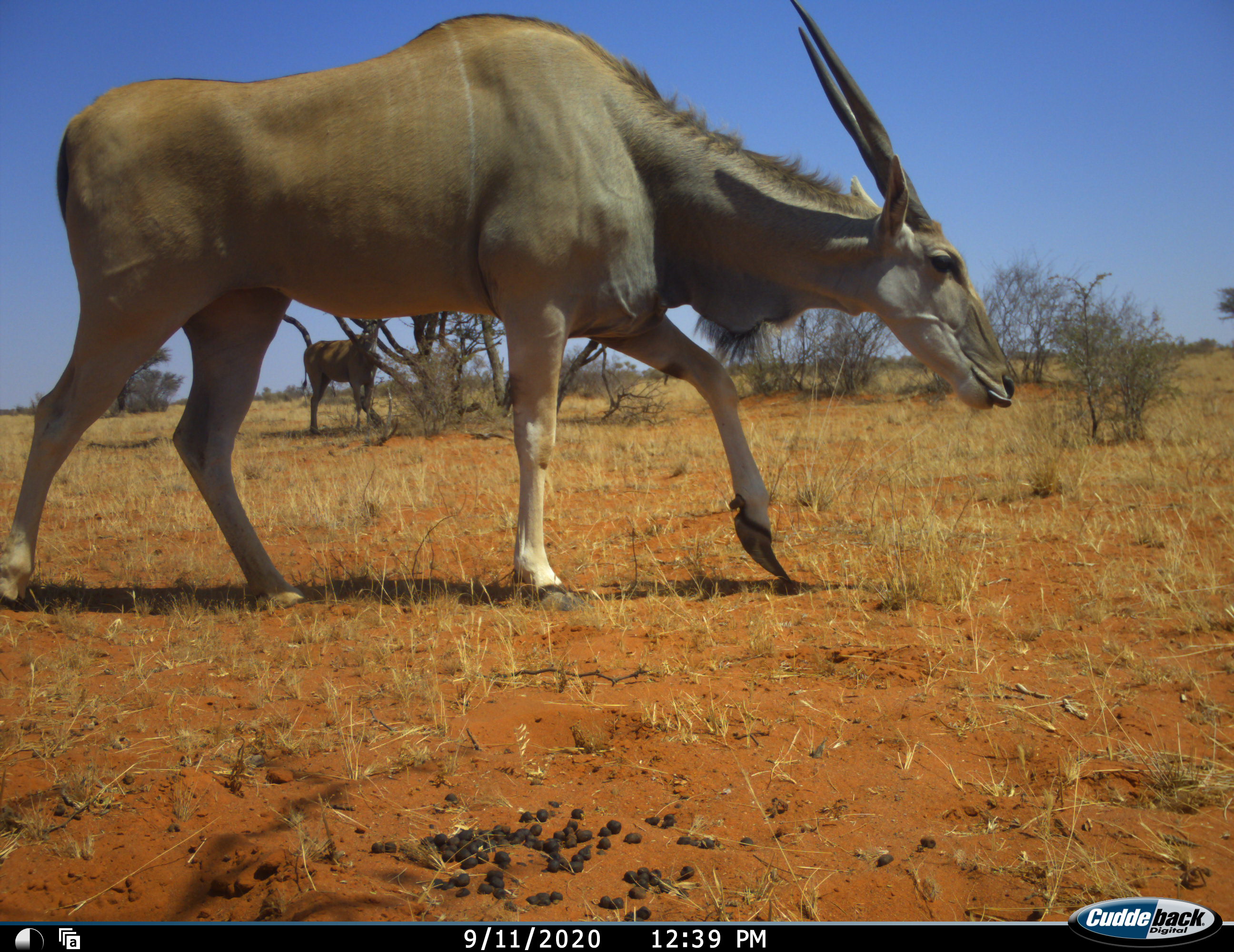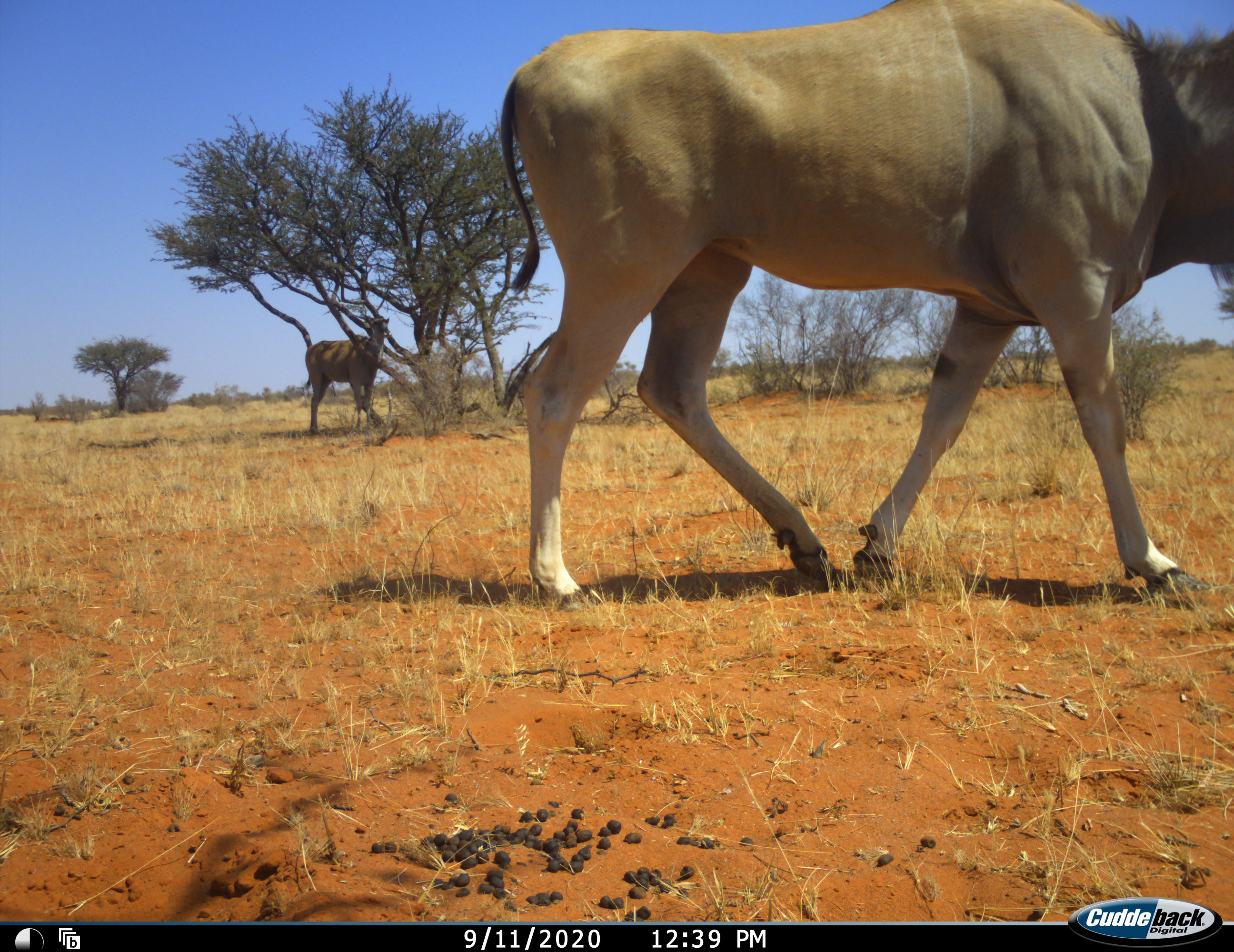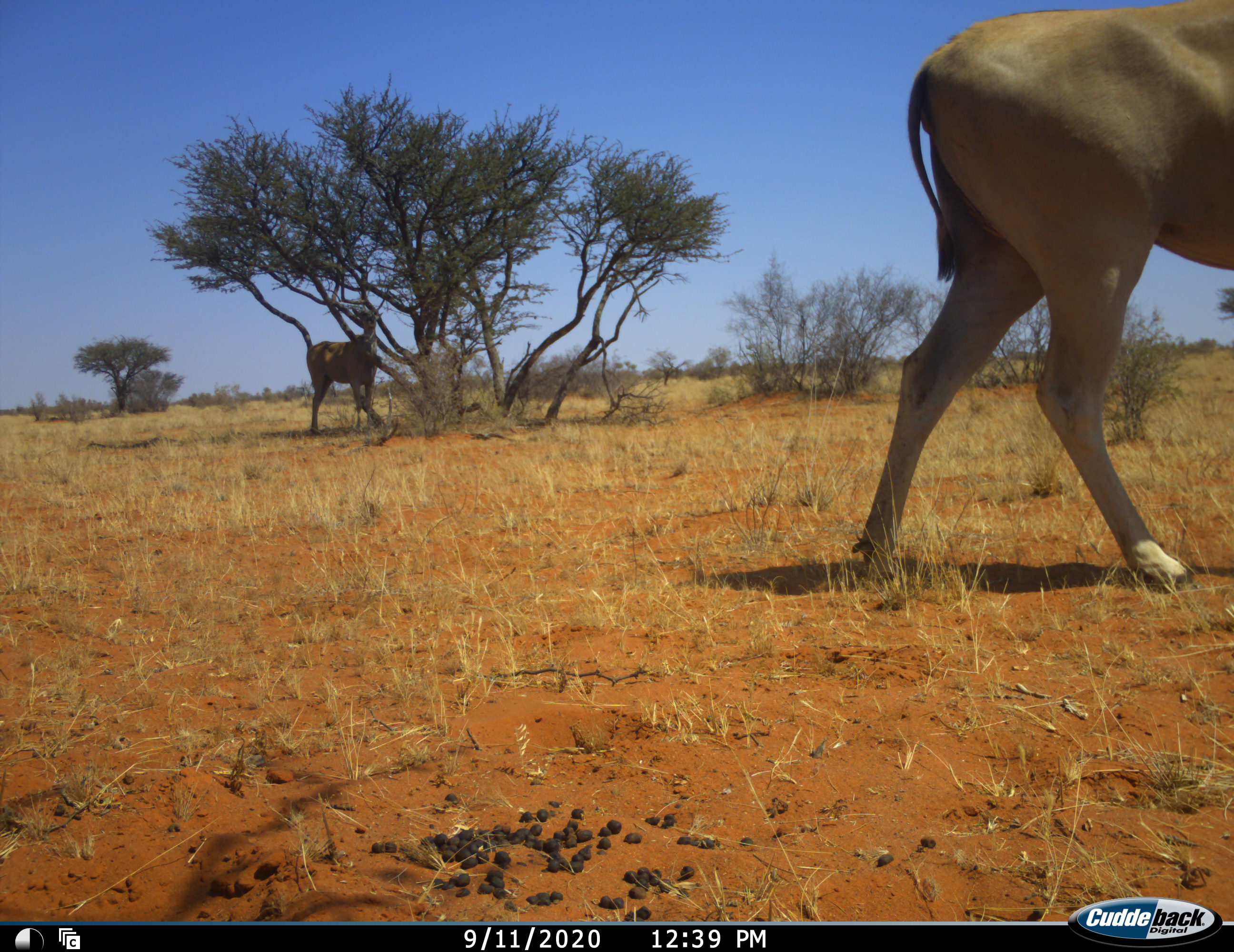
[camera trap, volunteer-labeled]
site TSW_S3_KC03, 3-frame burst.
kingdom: Animalia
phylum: Chordata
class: Mammalia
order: Artiodactyla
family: Bovidae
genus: Tragelaphus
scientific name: Tragelaphus oryx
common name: eland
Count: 2.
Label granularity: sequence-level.